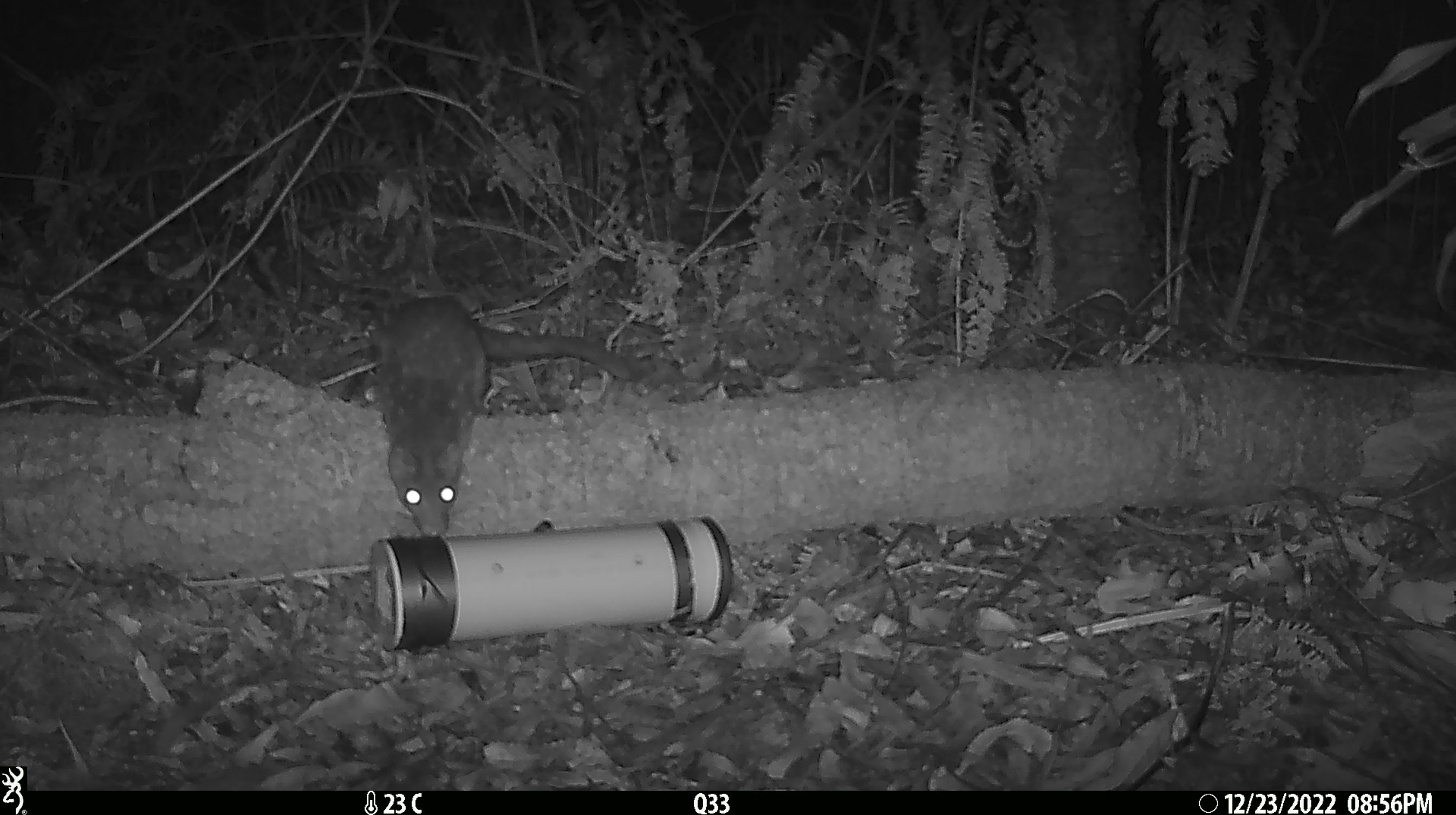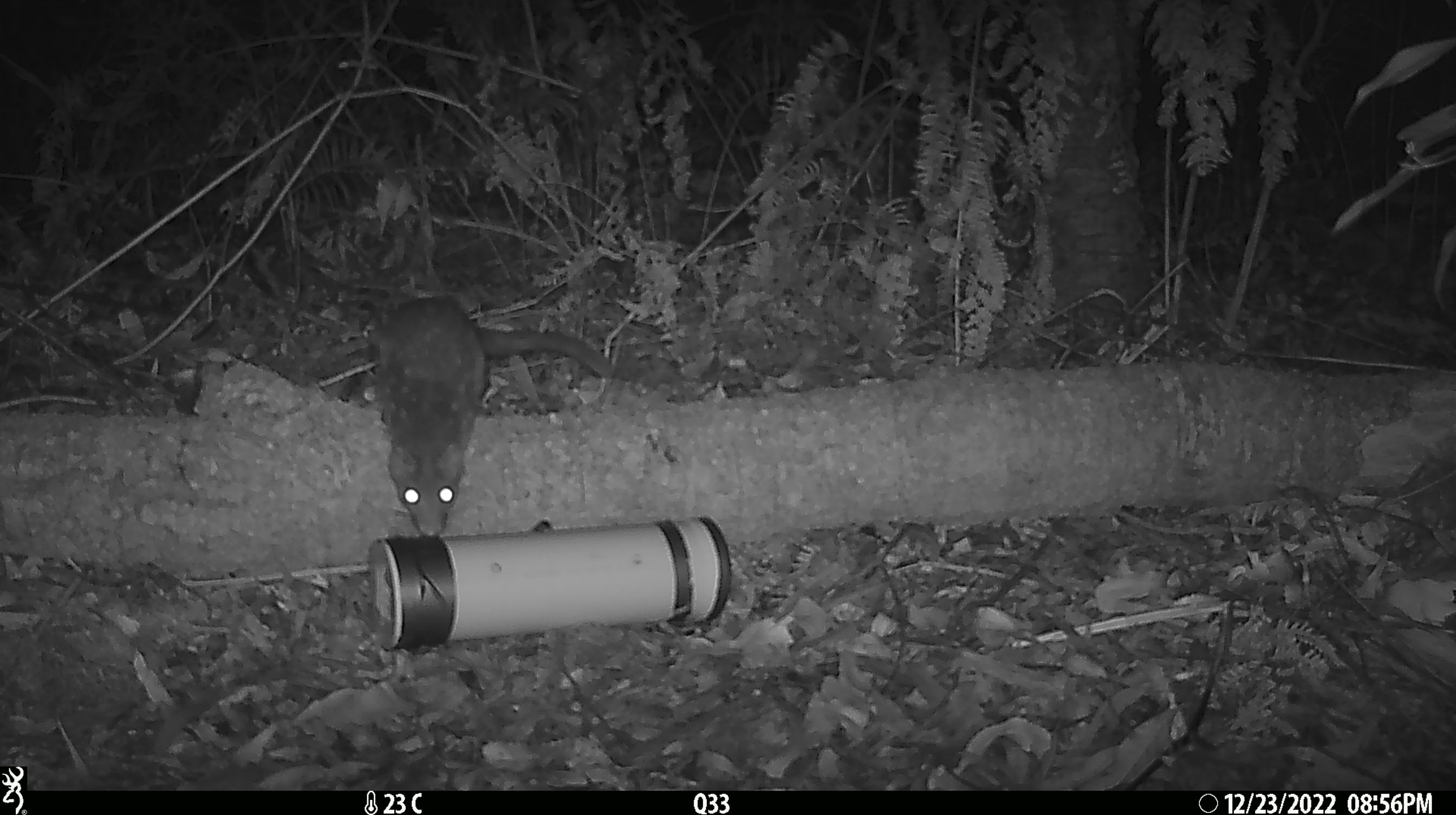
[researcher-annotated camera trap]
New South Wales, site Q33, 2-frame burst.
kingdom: Animalia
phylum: Chordata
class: Mammalia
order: Dasyuromorphia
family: Dasyuridae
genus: Dasyurus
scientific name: Dasyurus maculatus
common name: spotted-tailed quoll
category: quoll